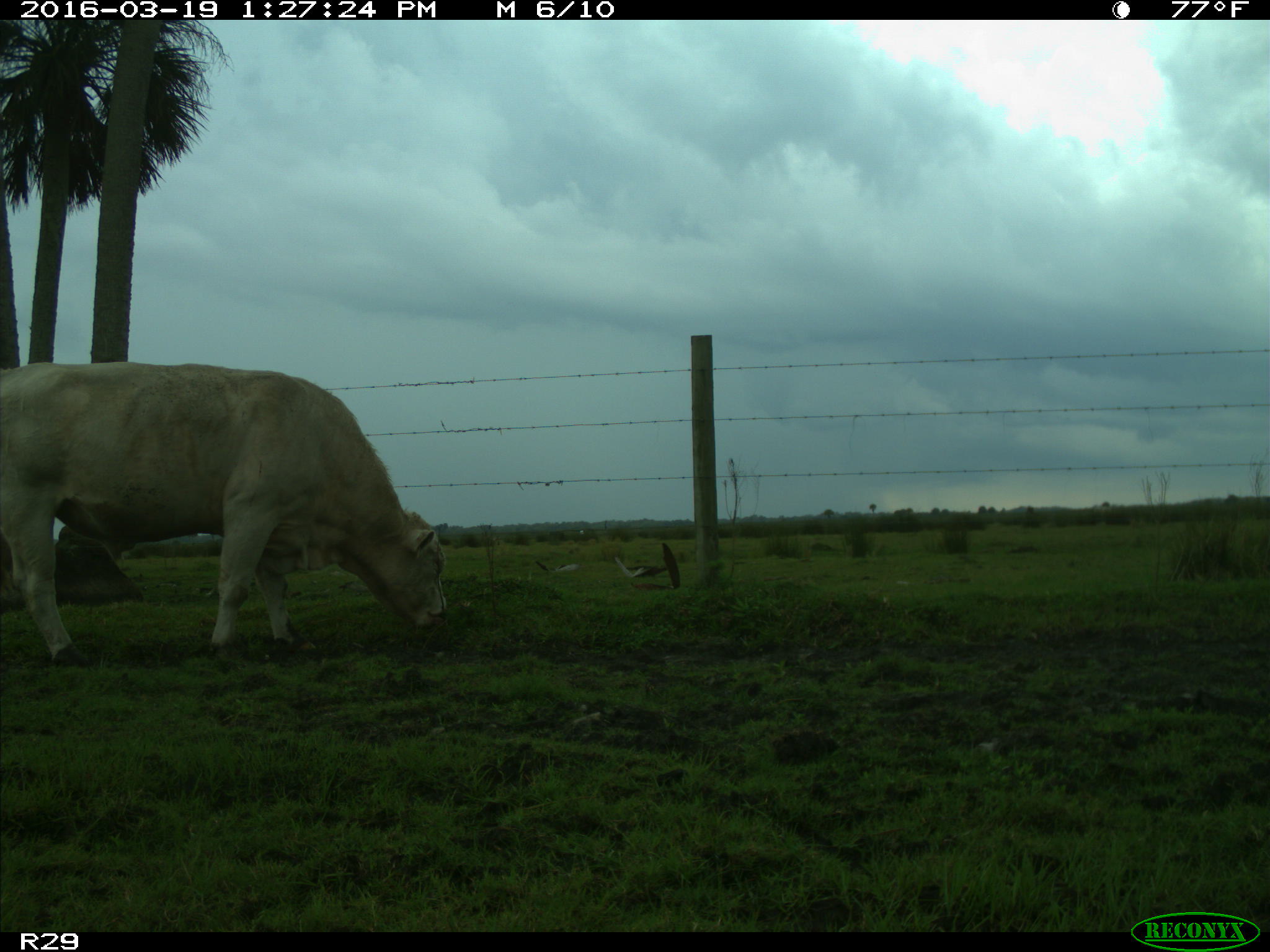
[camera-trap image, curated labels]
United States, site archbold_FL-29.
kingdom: Animalia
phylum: Chordata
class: Mammalia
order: Artiodactyla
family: Bovidae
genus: Bos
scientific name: Bos taurus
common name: domestic cow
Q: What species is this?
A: Bos taurus (domestic cow).